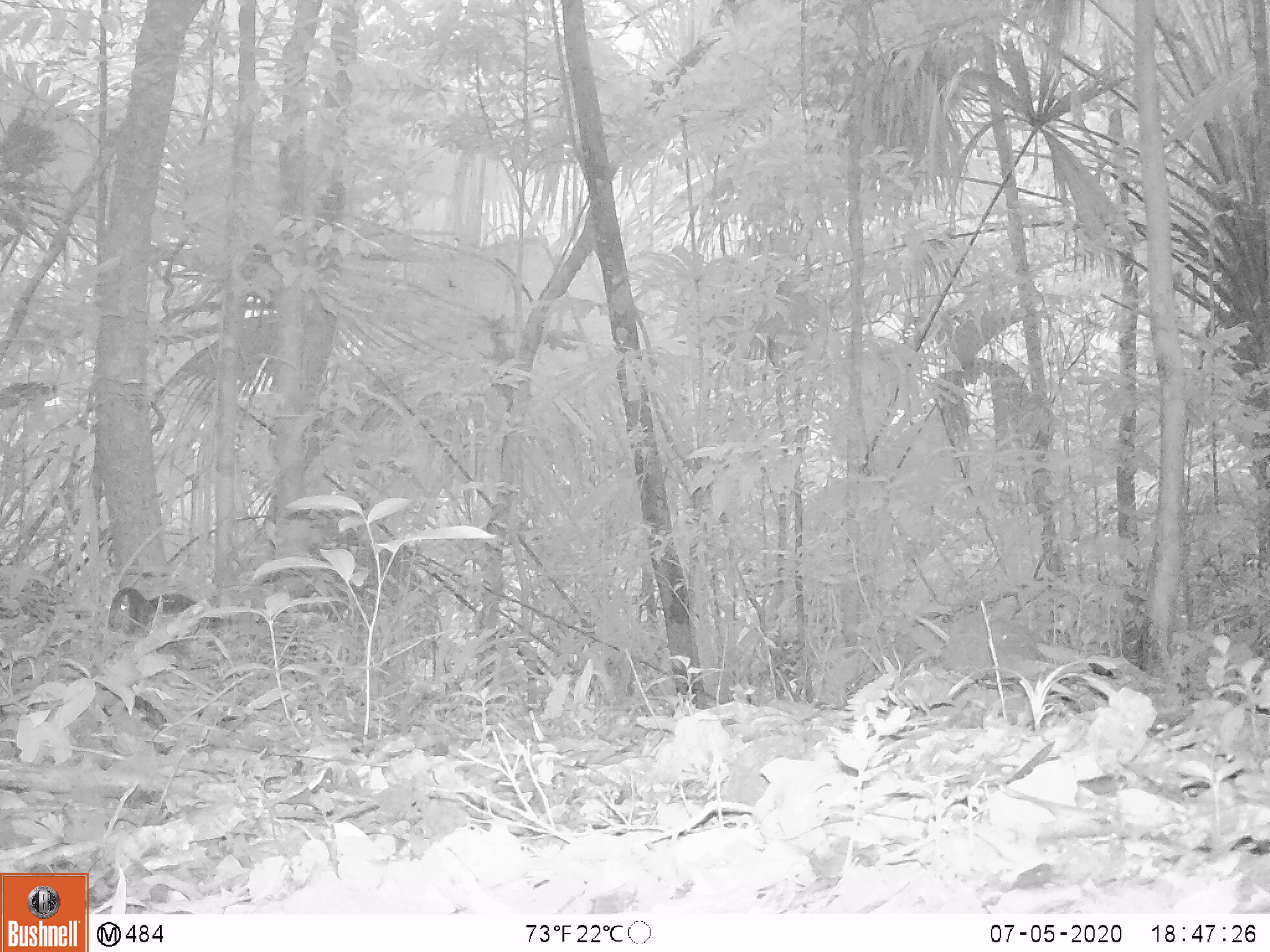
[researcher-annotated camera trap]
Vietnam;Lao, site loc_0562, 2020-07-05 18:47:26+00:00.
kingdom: Animalia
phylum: Chordata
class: Mammalia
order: Rodentia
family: Sciuridae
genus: Sciurus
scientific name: Sciurus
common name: squirrel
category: unidentified squirrel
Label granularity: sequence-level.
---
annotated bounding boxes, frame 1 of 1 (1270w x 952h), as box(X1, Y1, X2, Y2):
unidentified squirrel: box(107, 585, 224, 636)